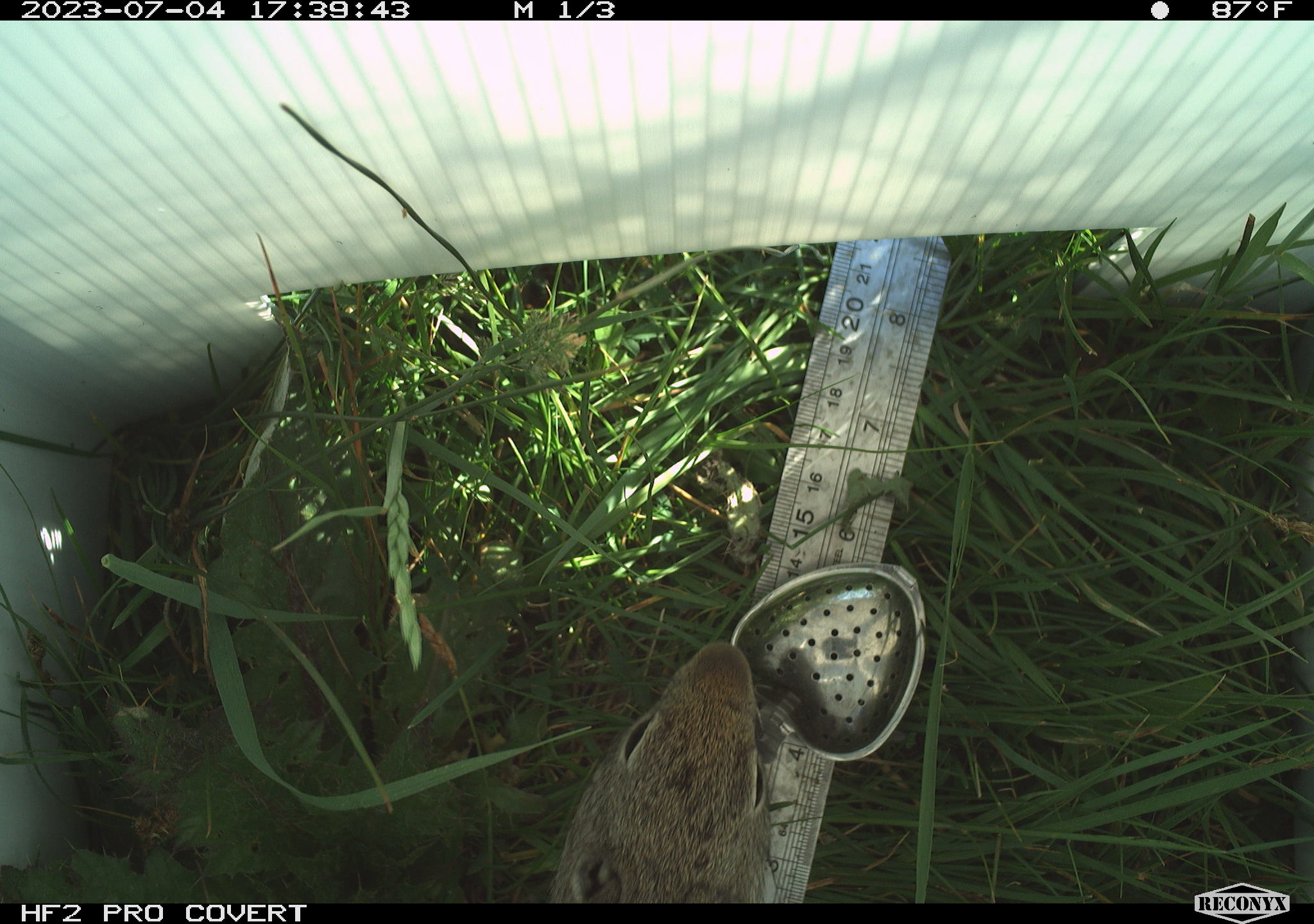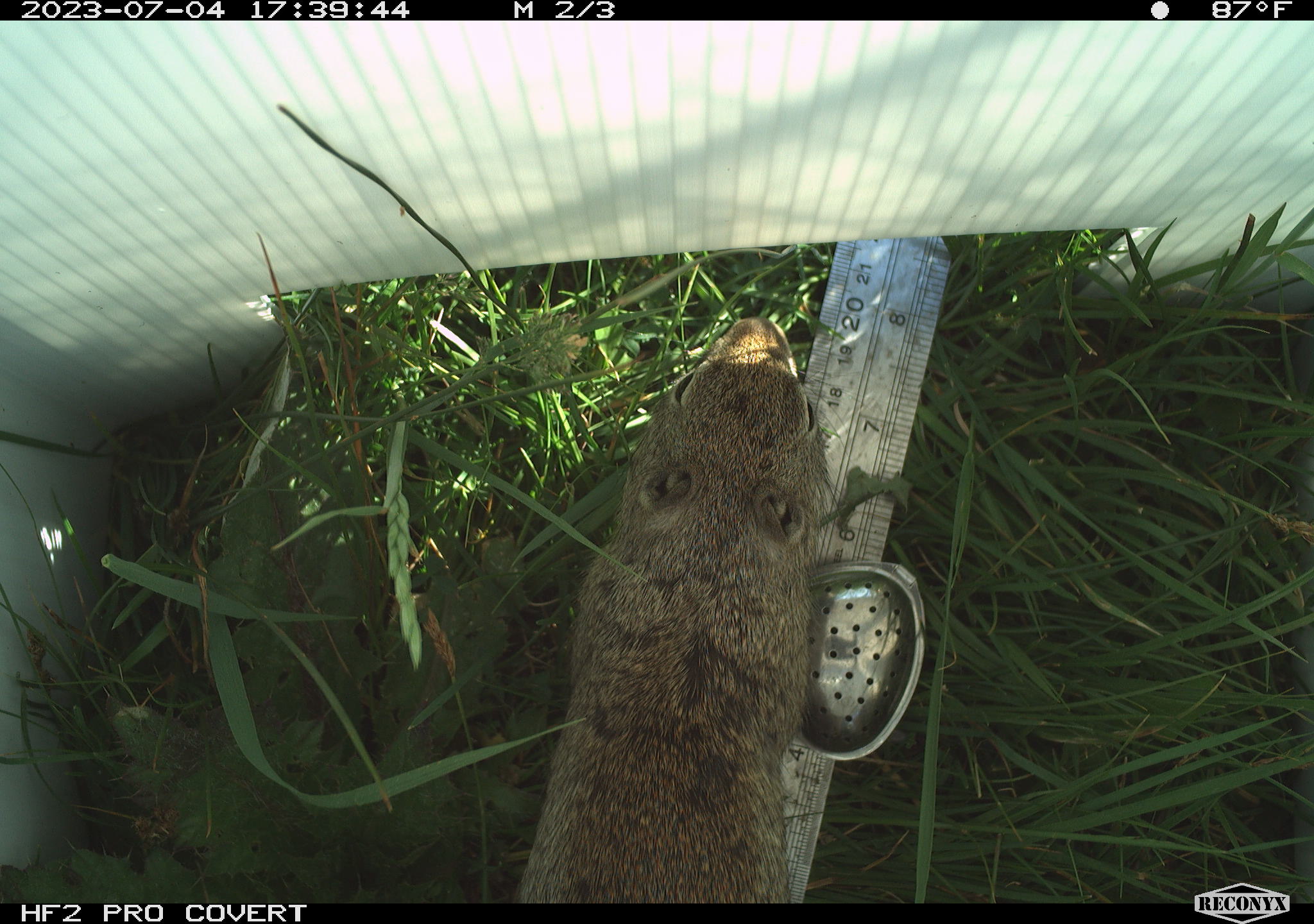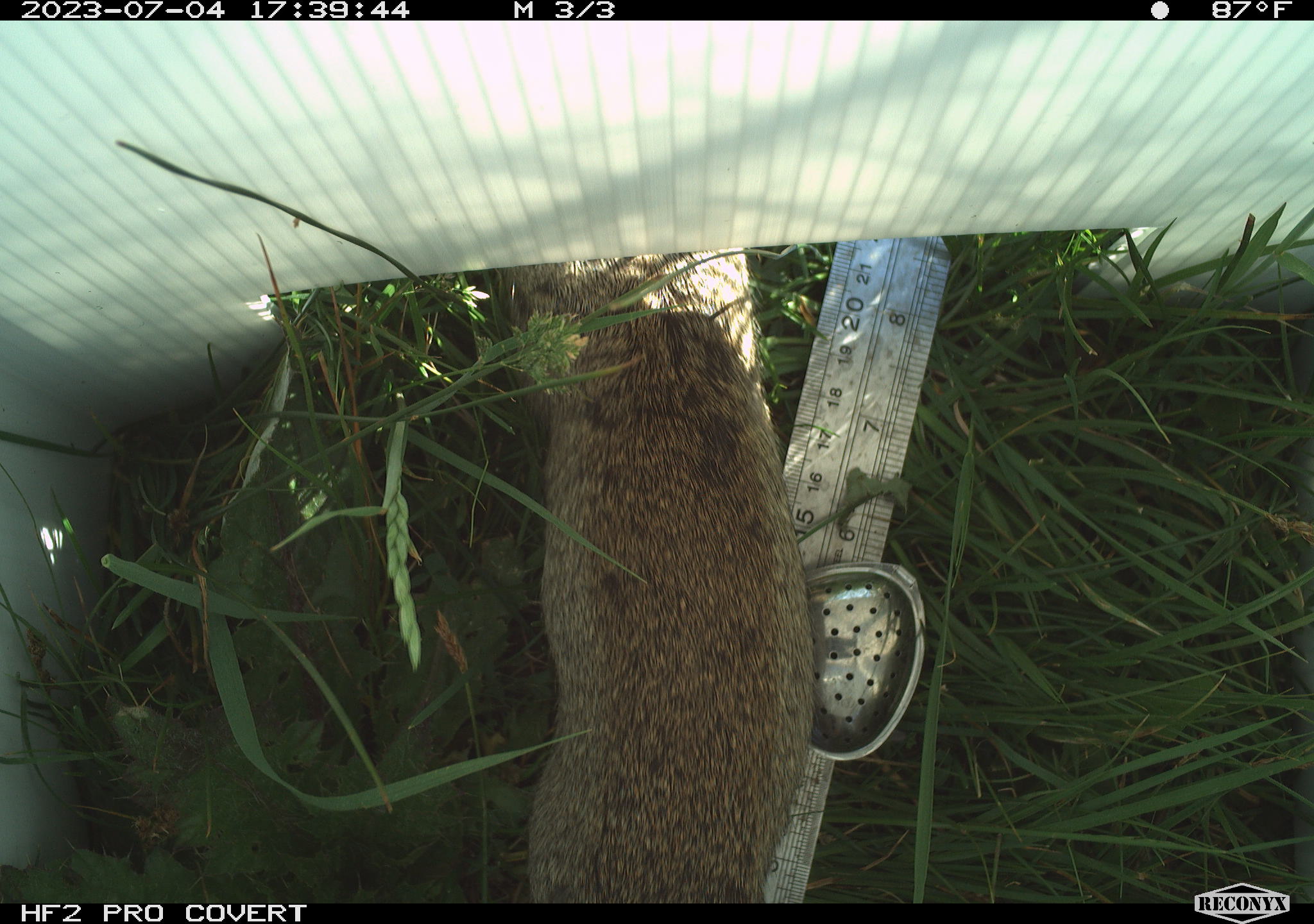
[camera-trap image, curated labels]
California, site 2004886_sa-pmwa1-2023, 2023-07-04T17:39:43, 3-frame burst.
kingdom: Animalia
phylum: Chordata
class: Mammalia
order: Rodentia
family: Sciuridae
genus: Urocitellus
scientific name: Urocitellus beldingi beldingi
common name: belding's ground squirrel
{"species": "belding's ground squirrel (Urocitellus beldingi beldingi)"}